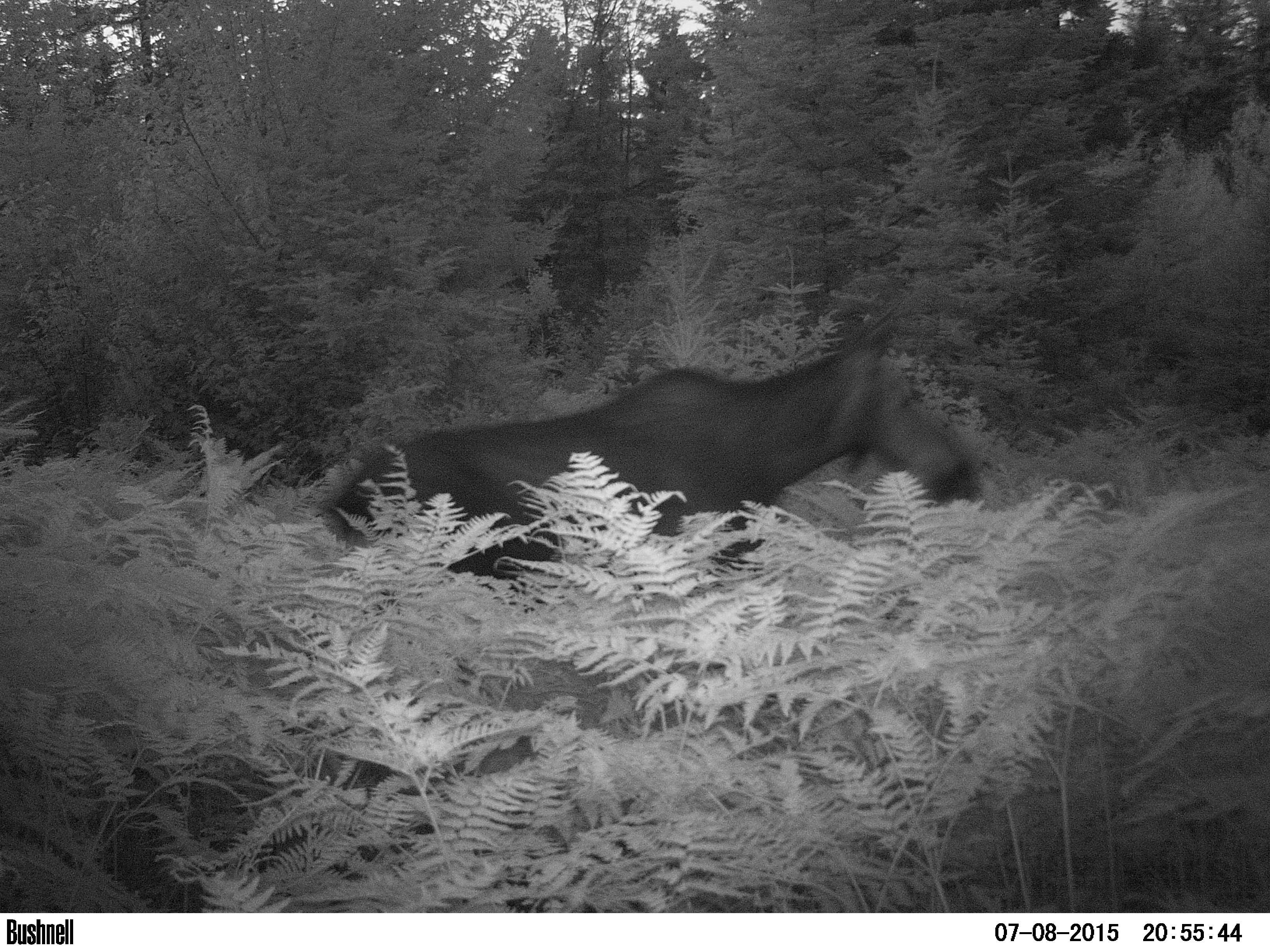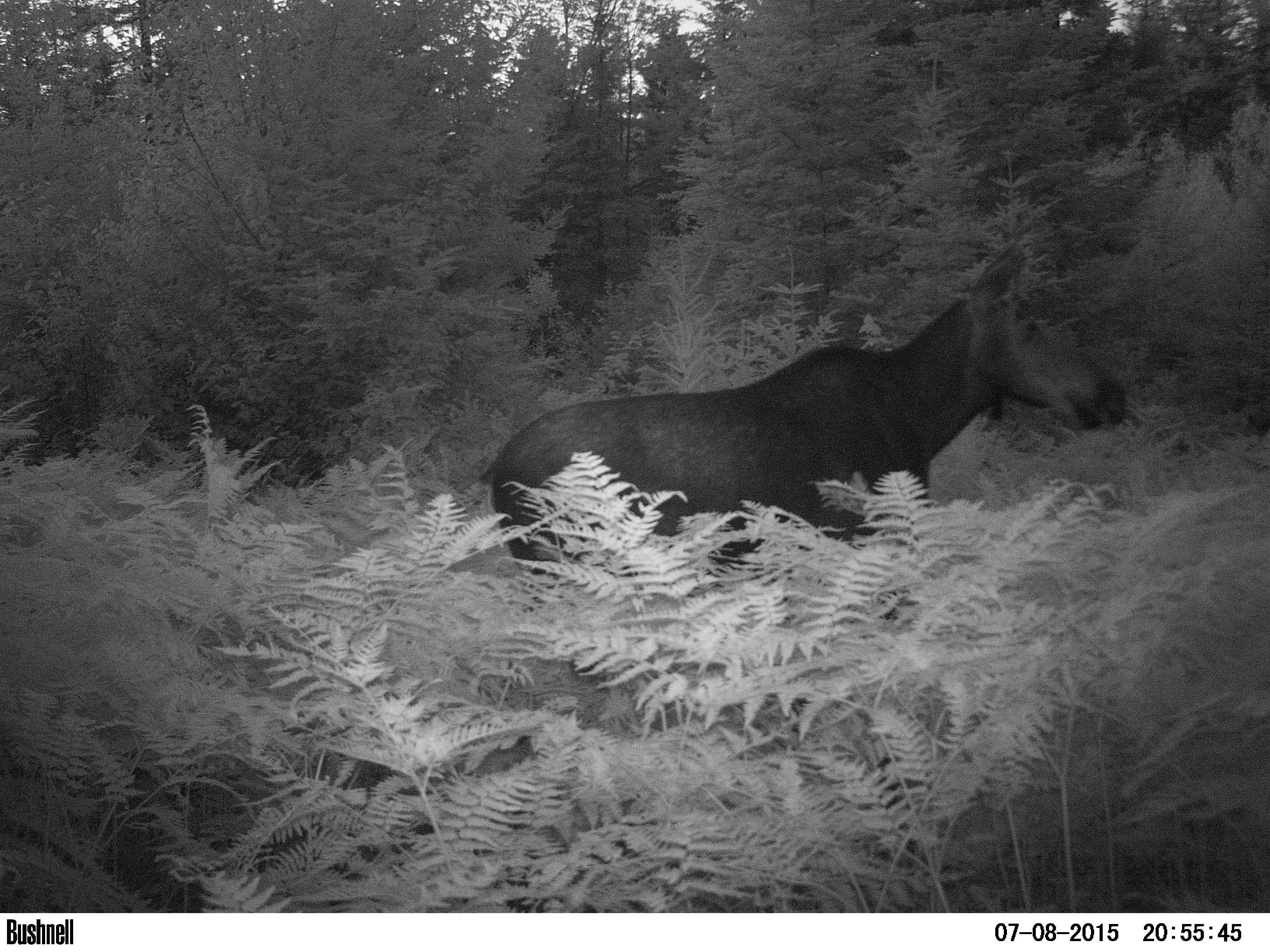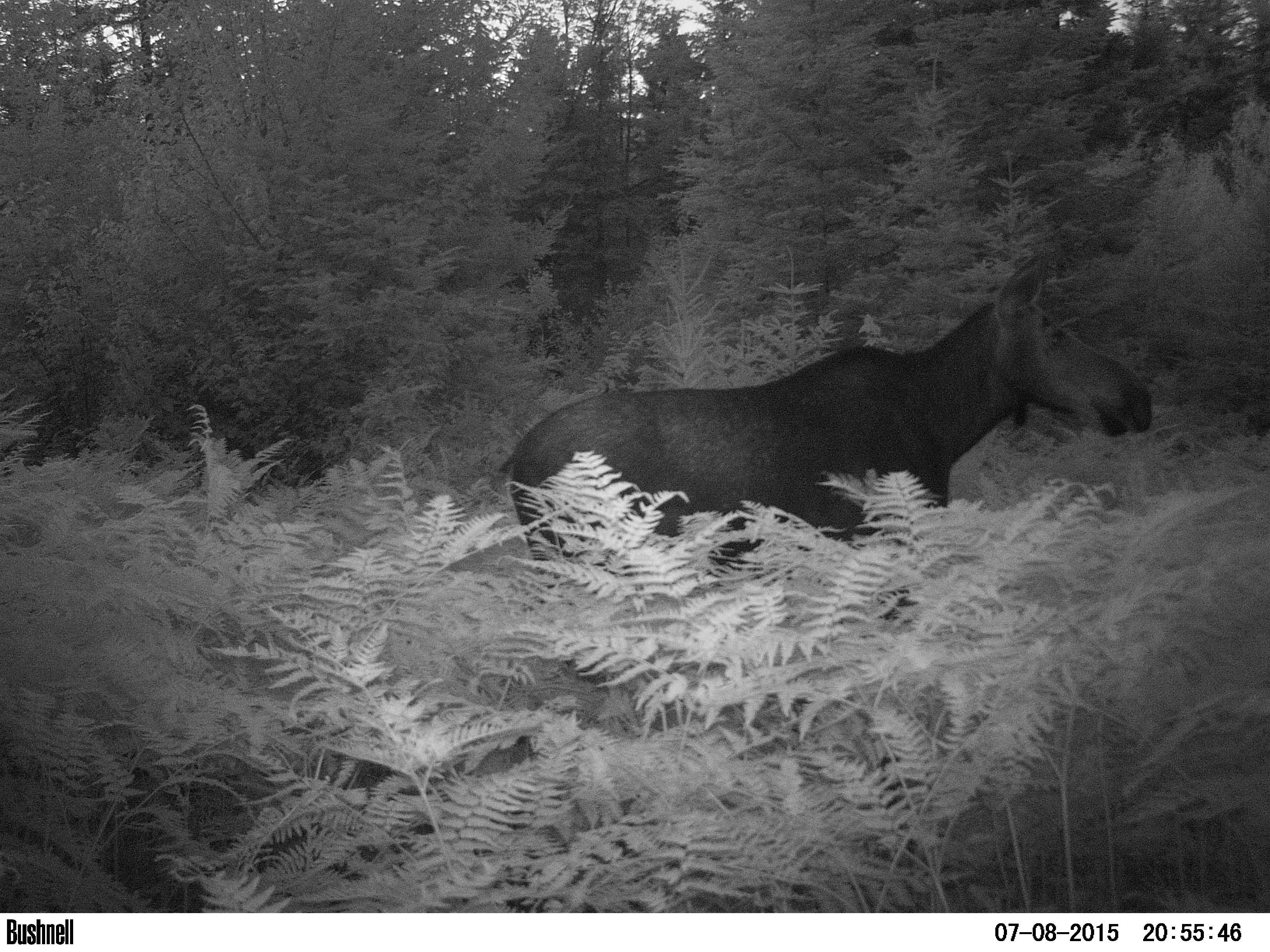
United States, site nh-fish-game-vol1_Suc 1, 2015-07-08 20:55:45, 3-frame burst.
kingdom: Animalia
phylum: Chordata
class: Mammalia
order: Artiodactyla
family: Cervidae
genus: Alces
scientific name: Alces alces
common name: moose